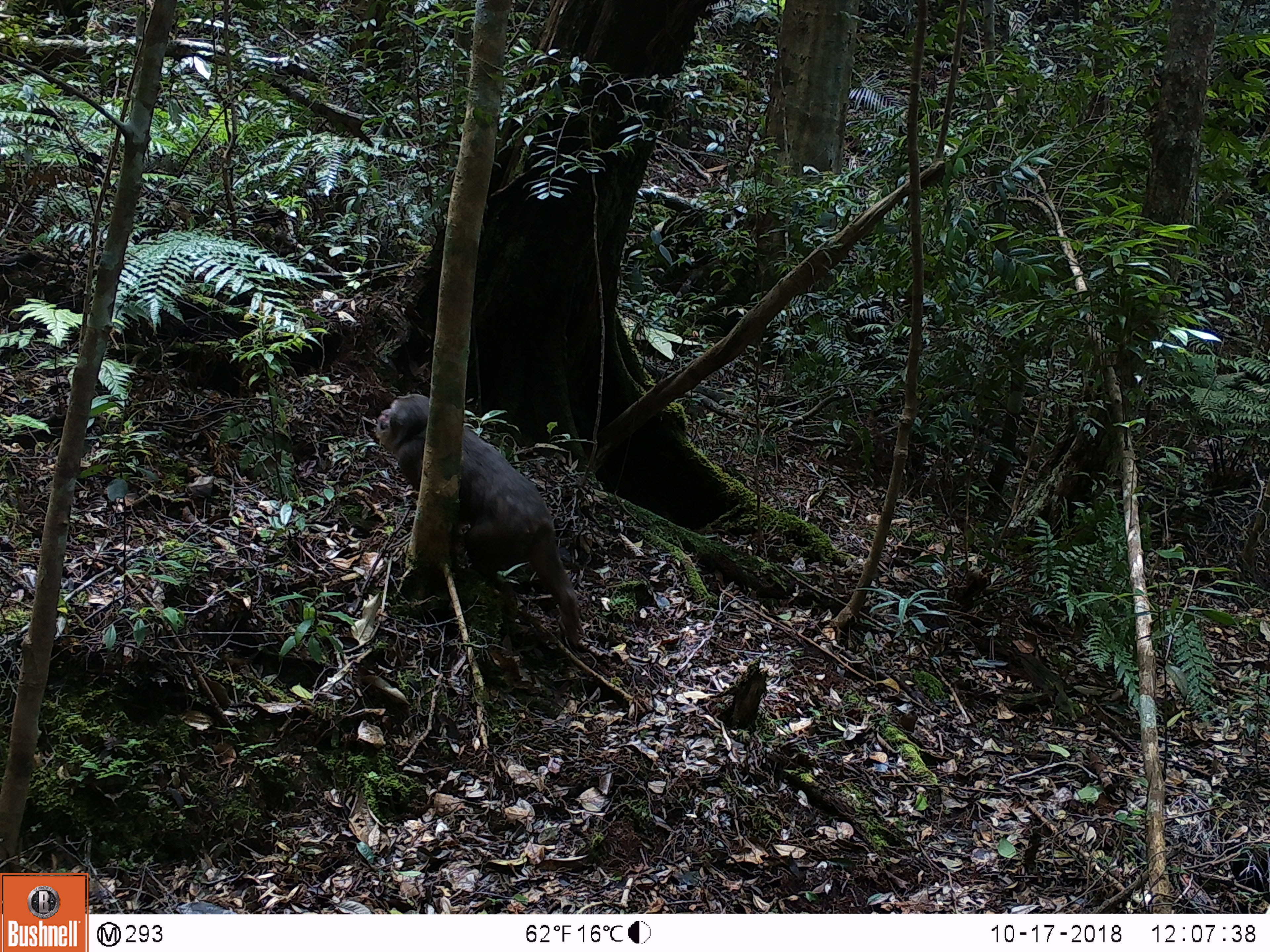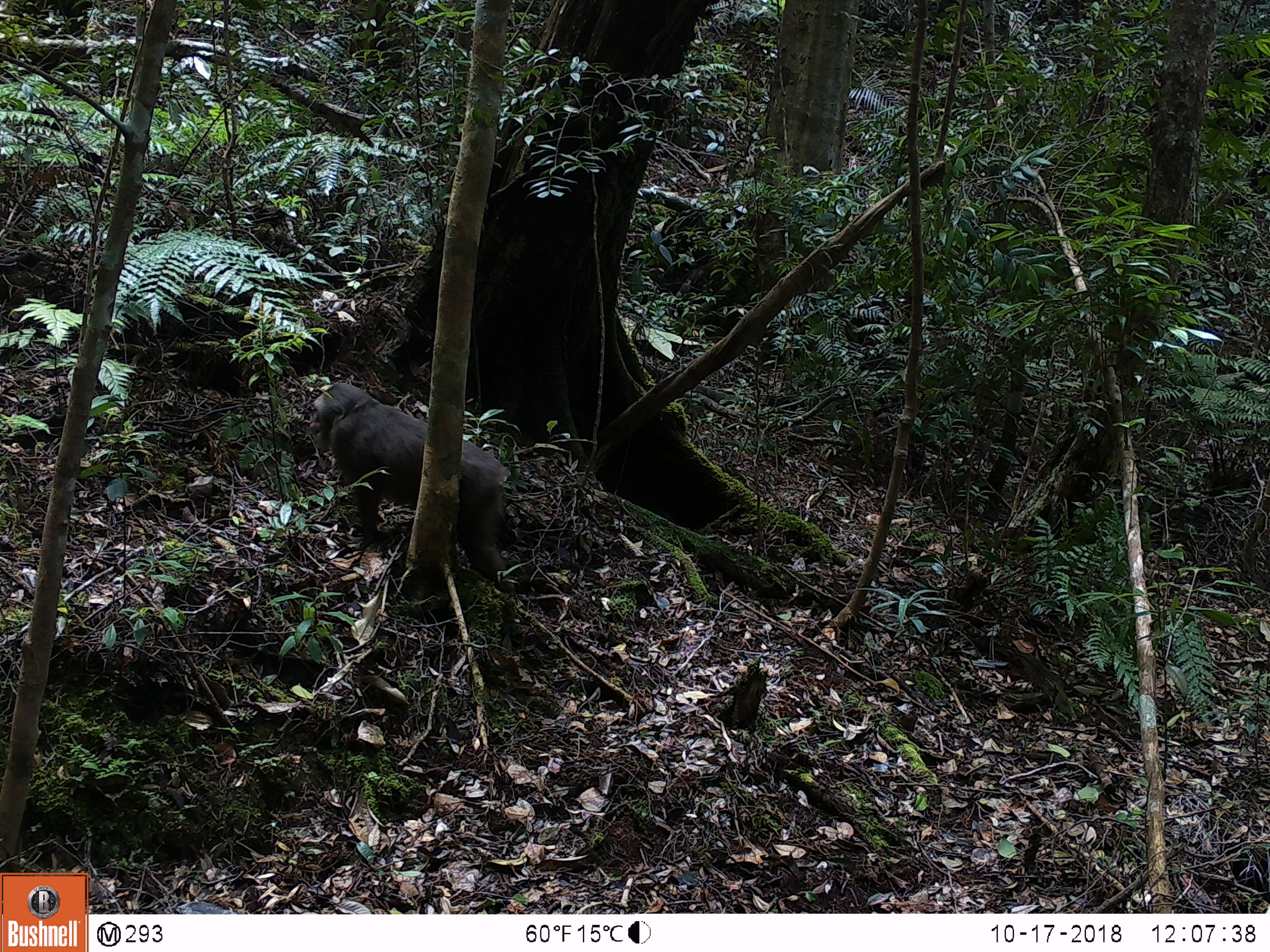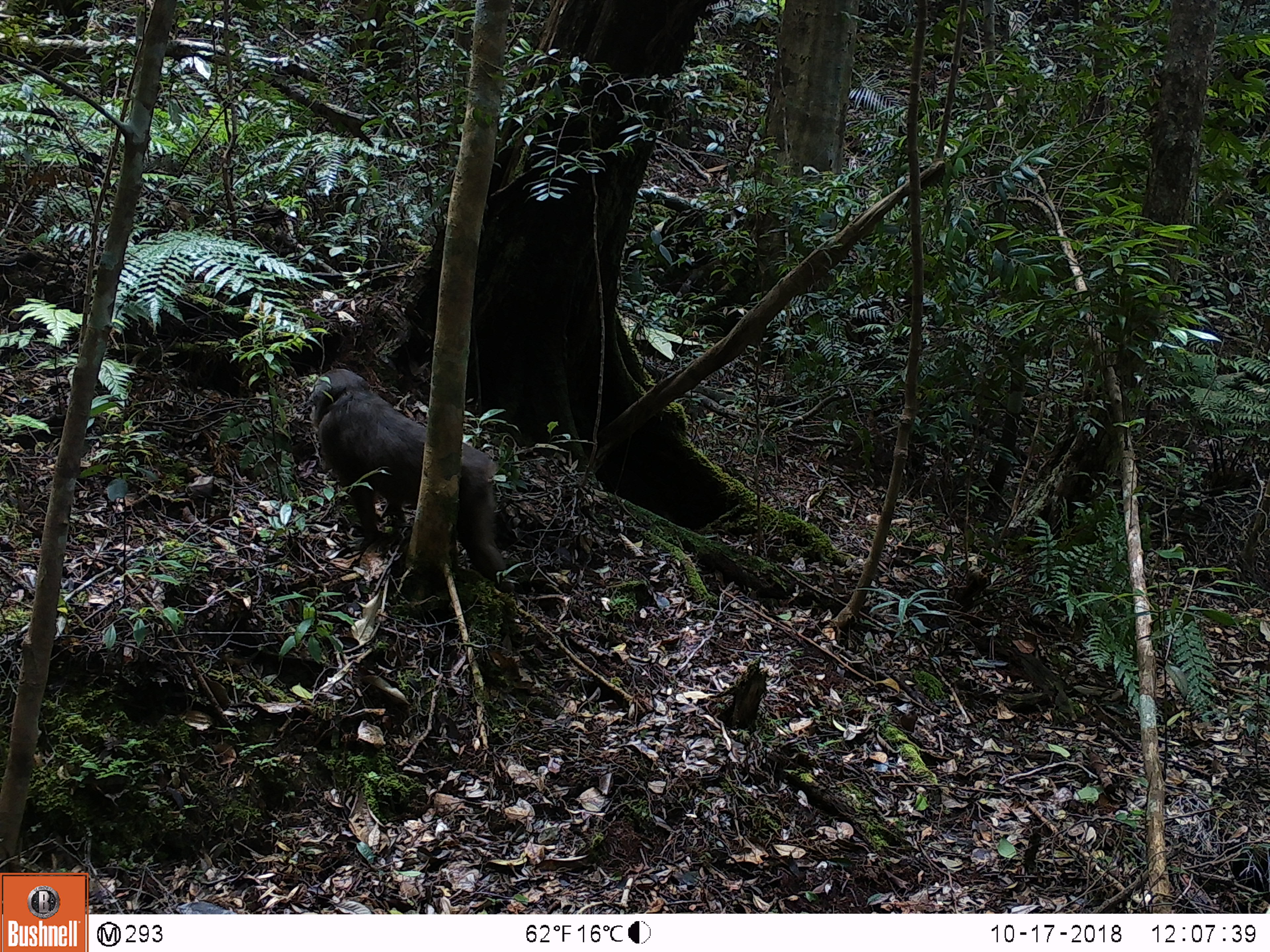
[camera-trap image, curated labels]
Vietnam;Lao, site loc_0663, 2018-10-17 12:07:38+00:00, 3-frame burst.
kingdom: Animalia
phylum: Chordata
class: Mammalia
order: Primates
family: Cercopithecidae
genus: Macaca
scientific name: Macaca arctoides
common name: stump-tailed macaque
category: stump tailed macaque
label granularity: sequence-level